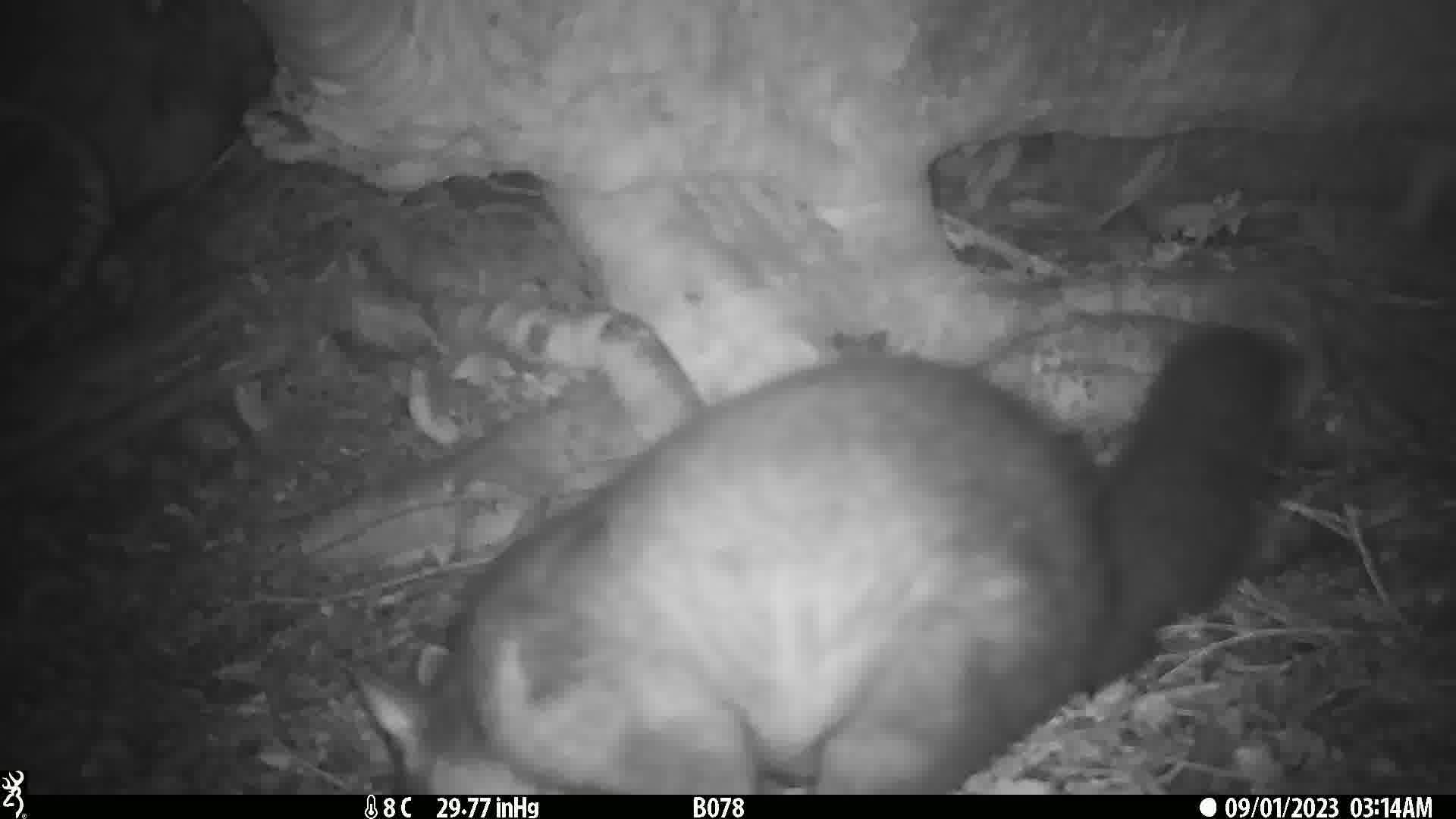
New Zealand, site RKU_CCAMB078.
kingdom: Animalia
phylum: Chordata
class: Mammalia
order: Diprotodontia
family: Phalangeridae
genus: Trichosurus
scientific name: Trichosurus vulpecula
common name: common brushtail possum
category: possum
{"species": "possum (common brushtail possum) (Trichosurus vulpecula)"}